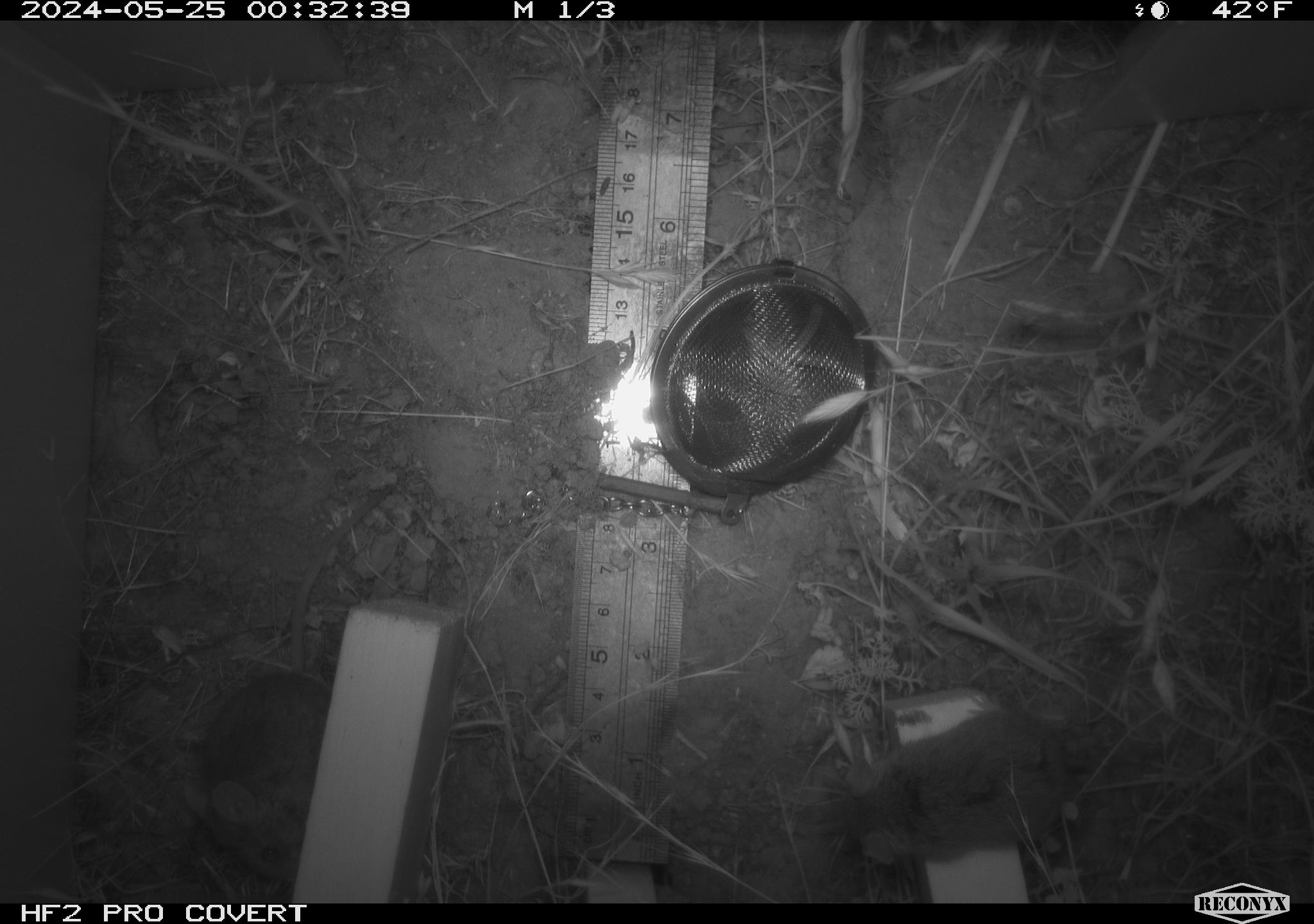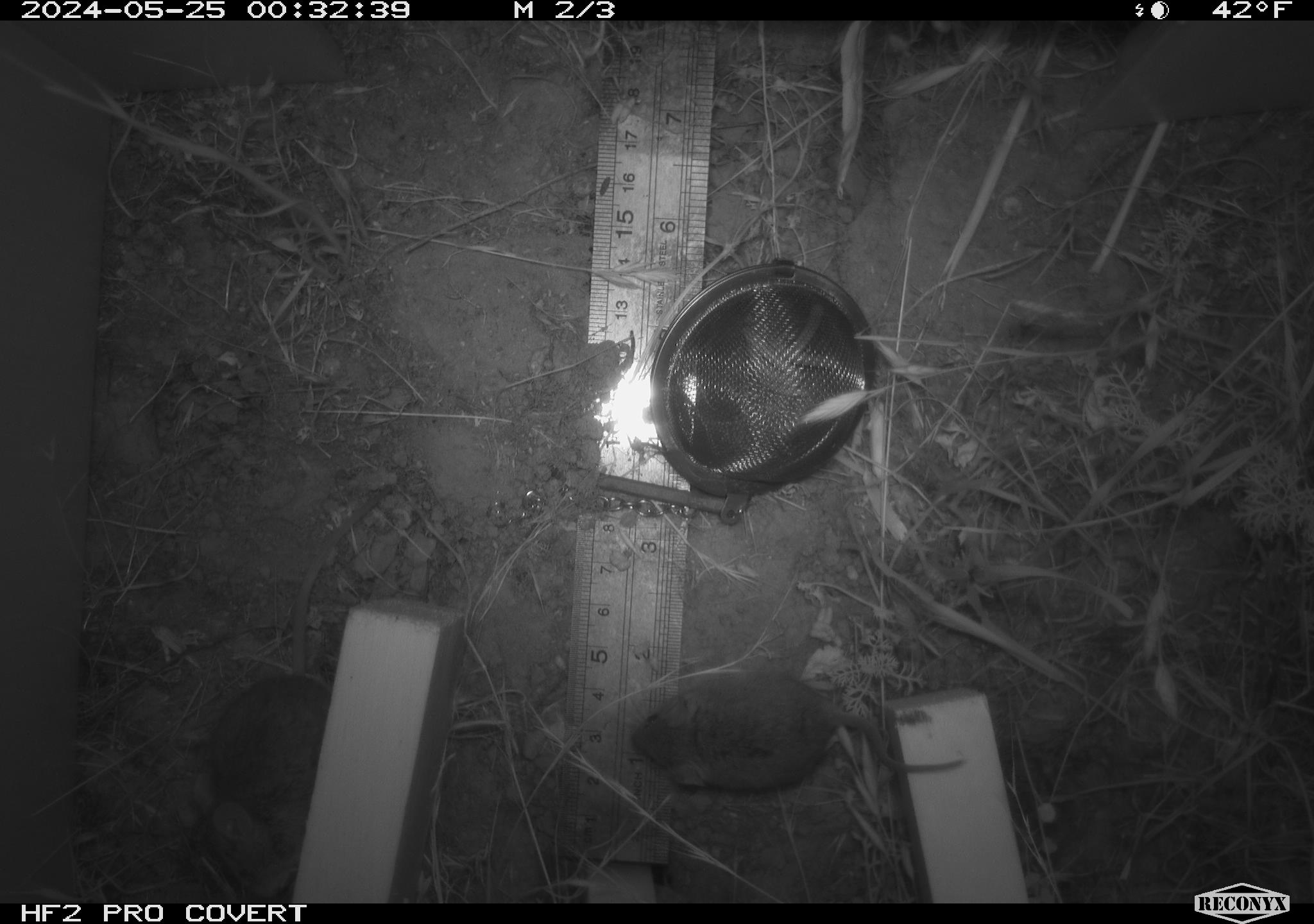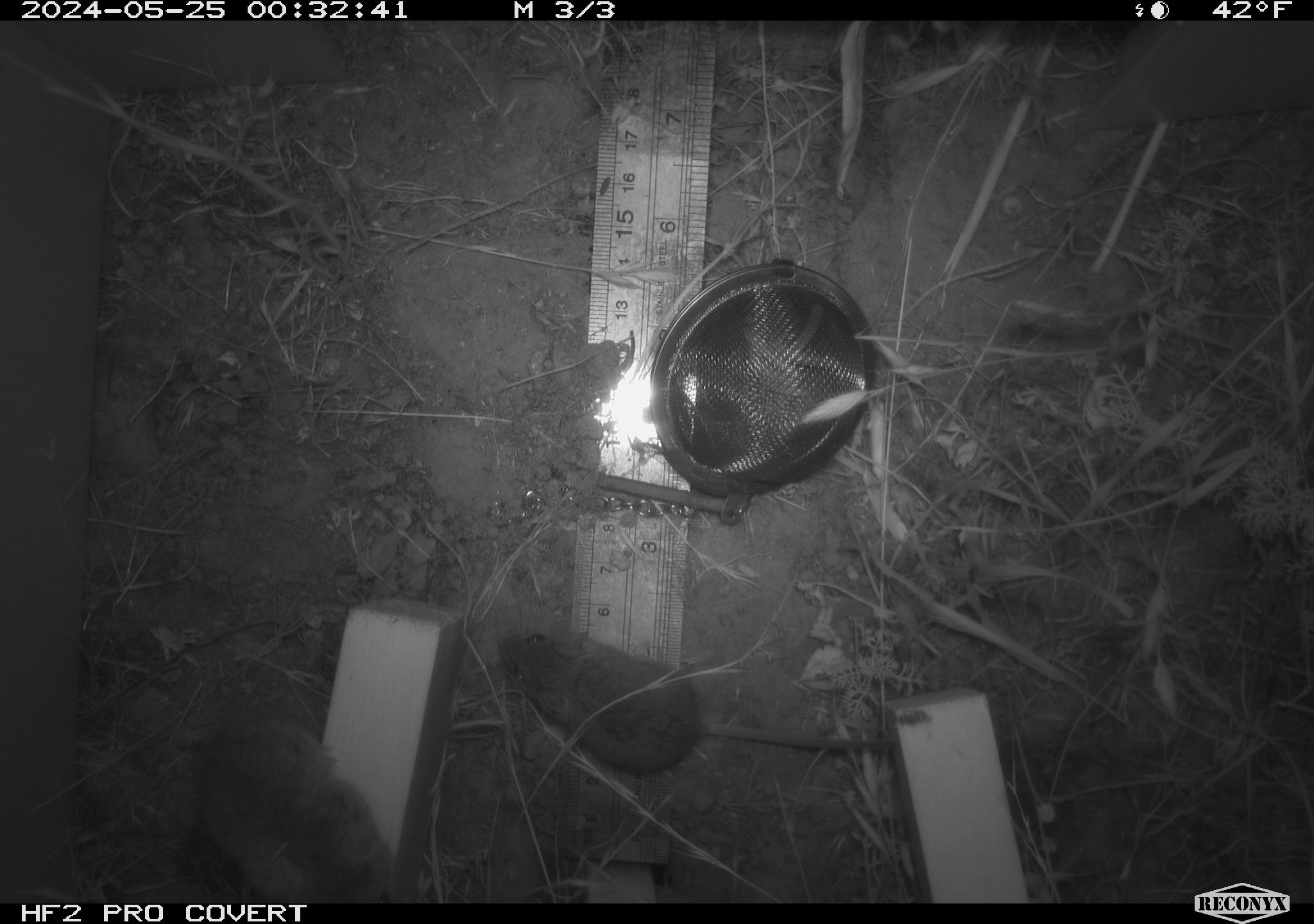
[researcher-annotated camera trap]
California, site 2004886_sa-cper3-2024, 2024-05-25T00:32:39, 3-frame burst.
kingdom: Animalia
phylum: Chordata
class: Mammalia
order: Rodentia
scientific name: Rodentia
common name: rodent